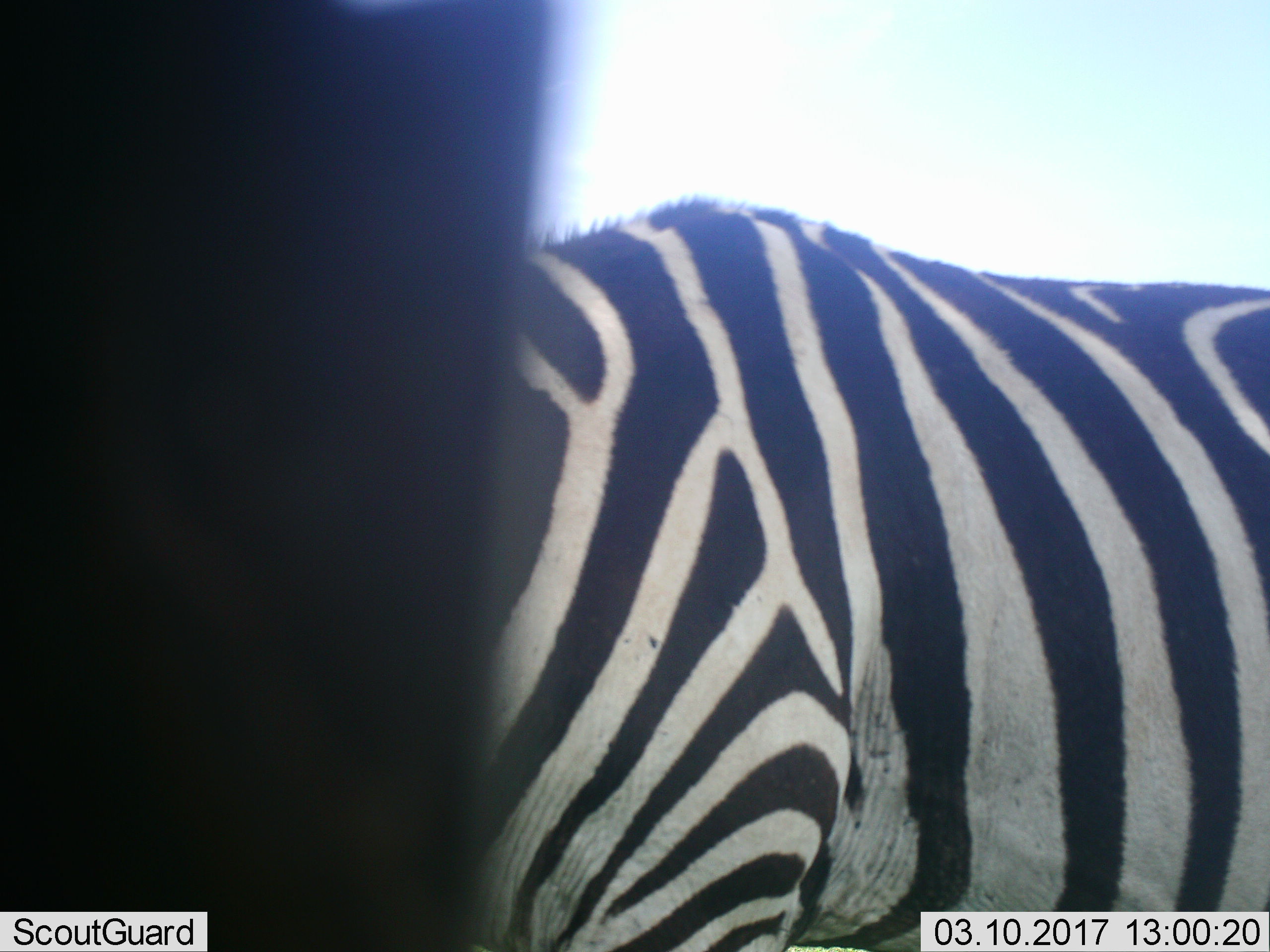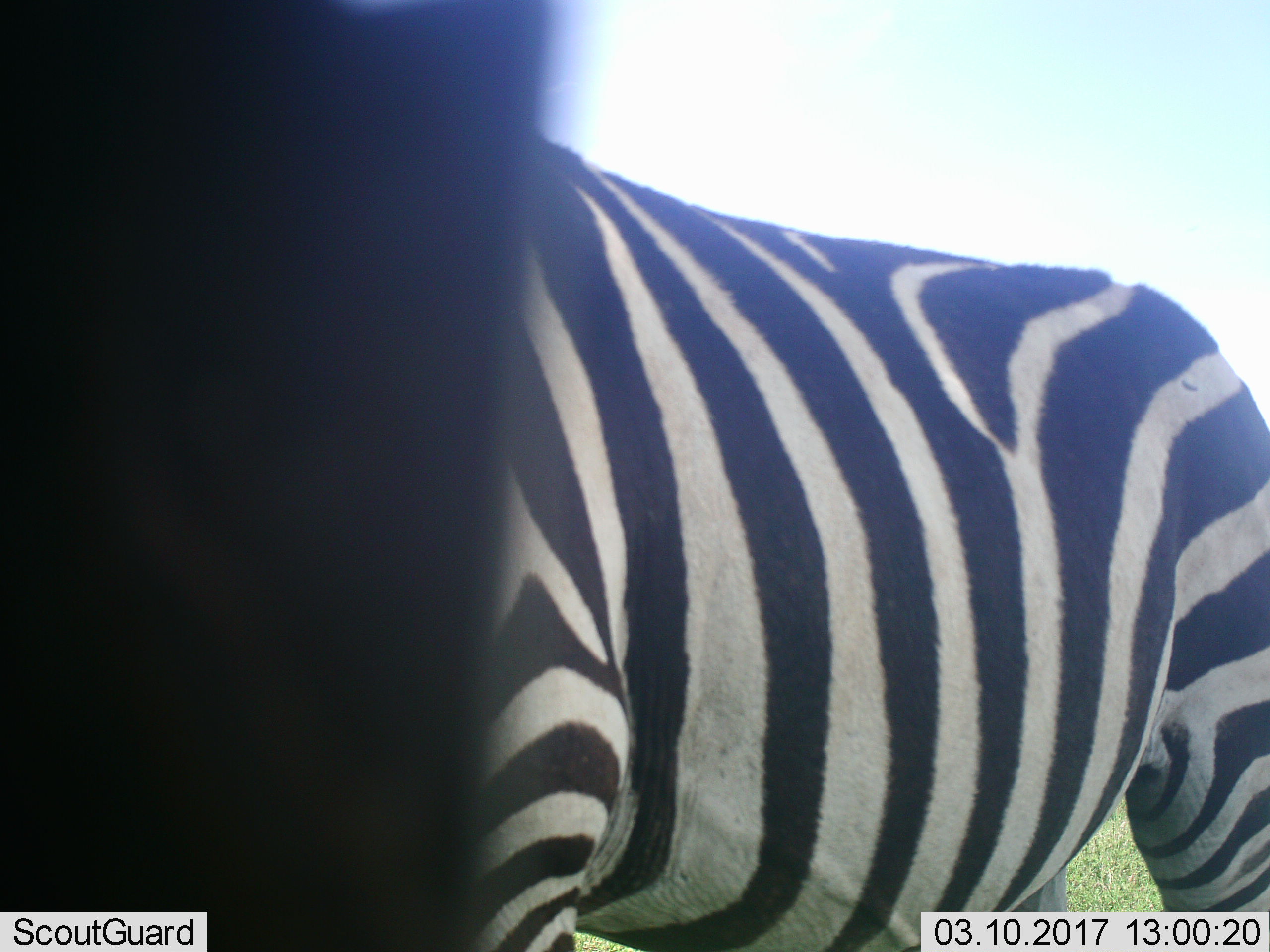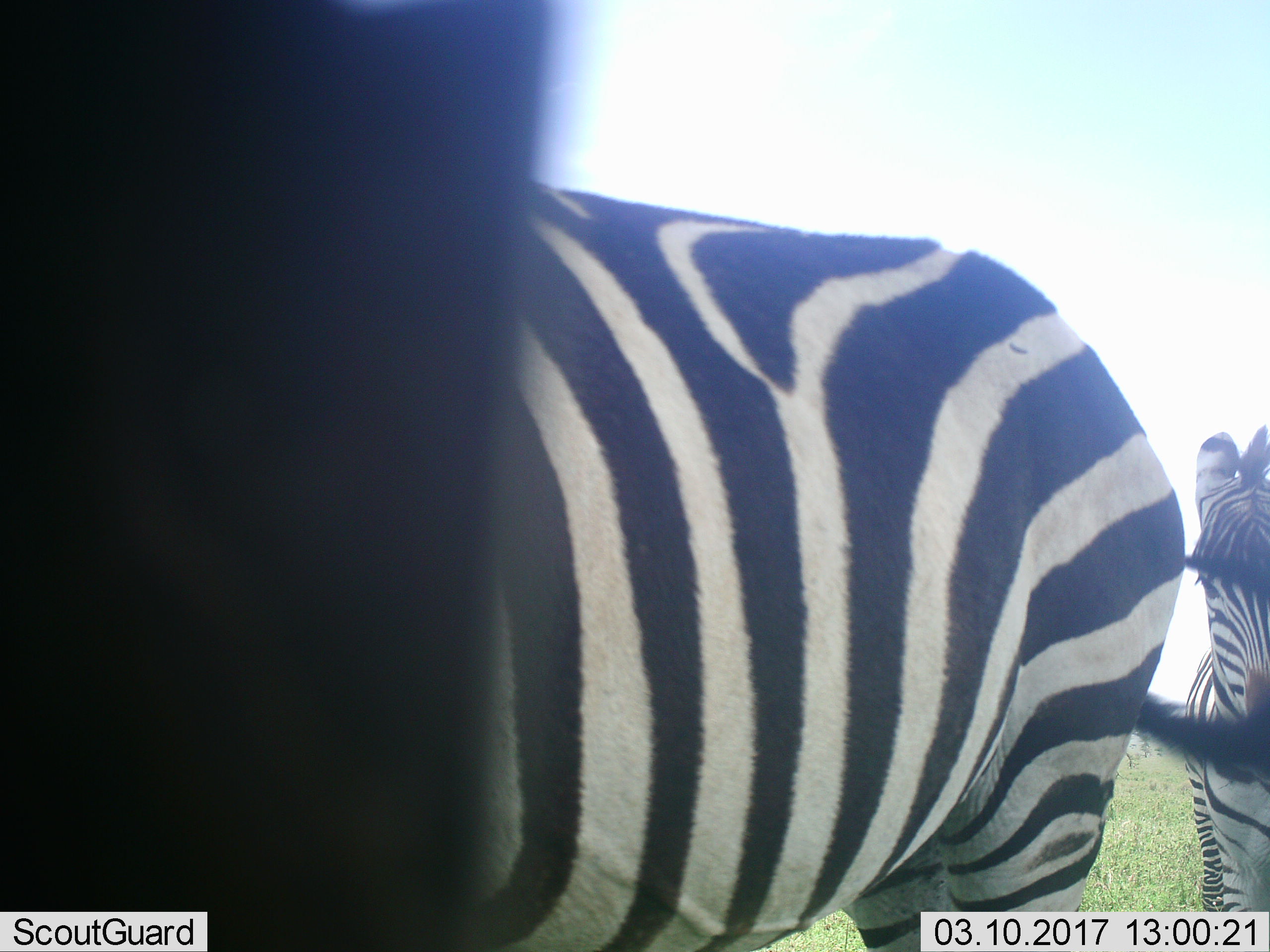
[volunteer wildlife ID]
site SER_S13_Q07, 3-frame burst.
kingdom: Animalia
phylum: Chordata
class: Mammalia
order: Perissodactyla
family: Equidae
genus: Equus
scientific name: Equus quagga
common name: plains zebra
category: zebraplains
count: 2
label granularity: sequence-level